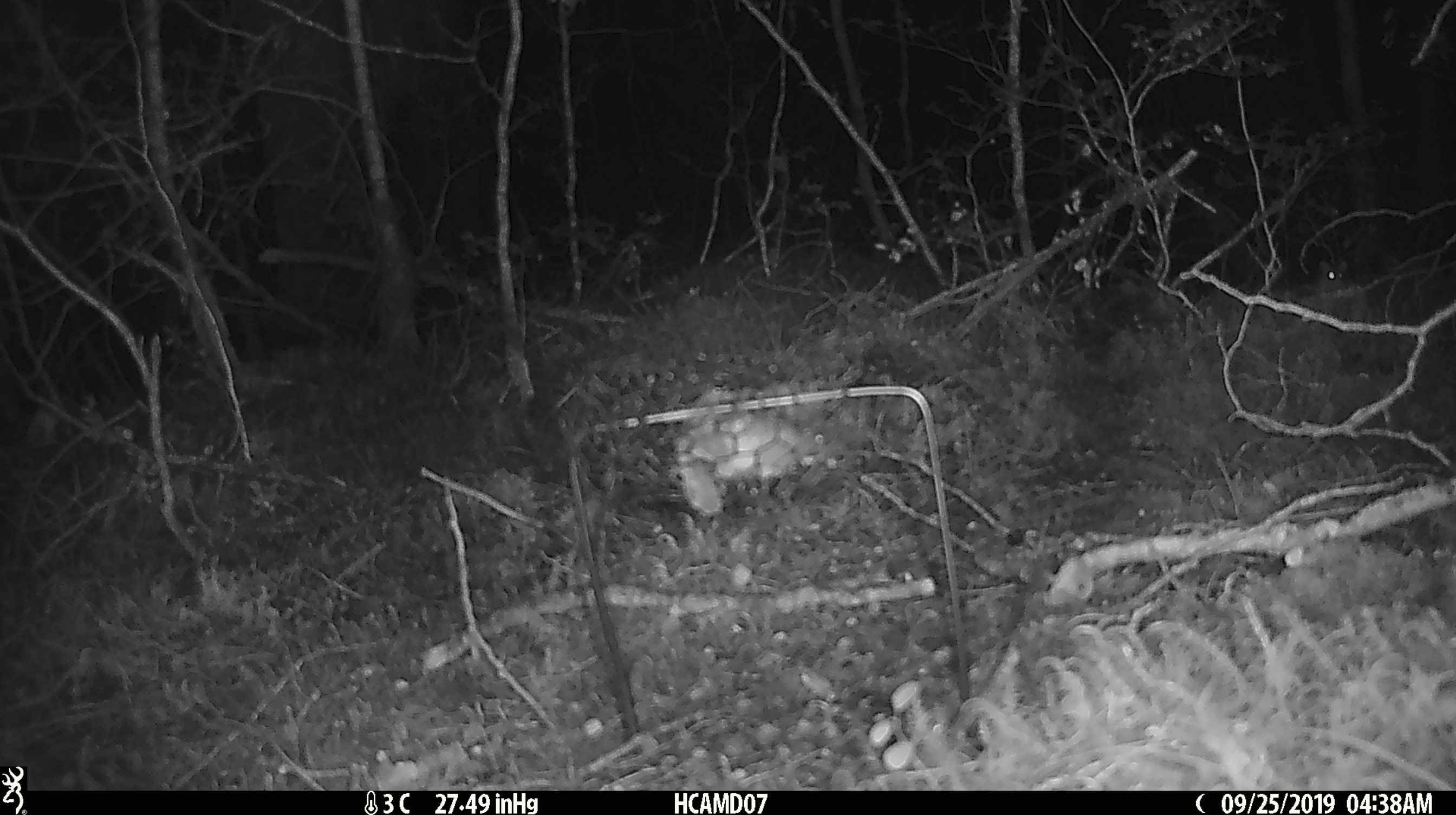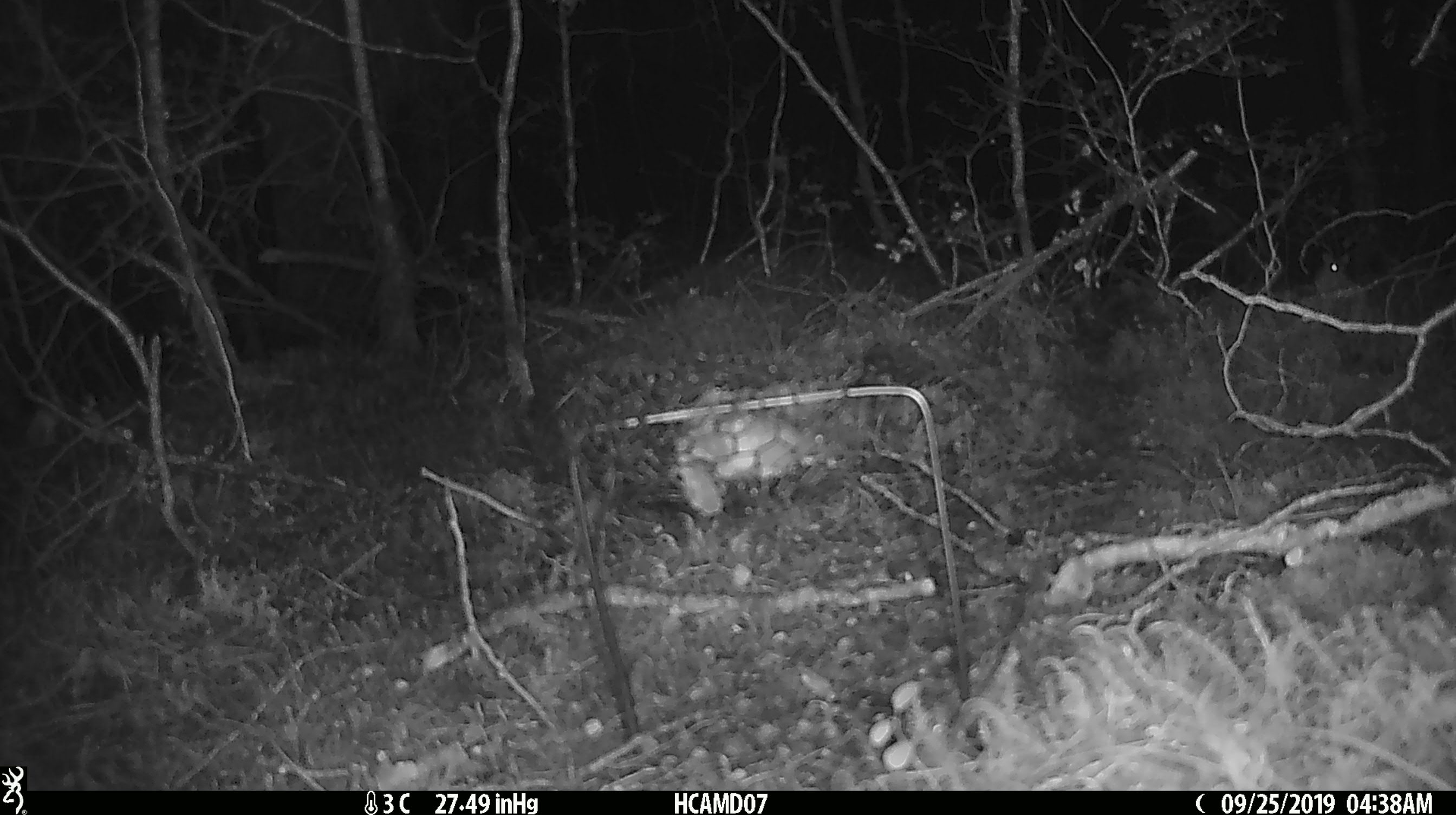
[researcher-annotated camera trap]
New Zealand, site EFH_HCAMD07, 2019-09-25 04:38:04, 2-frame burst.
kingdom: Animalia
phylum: Chordata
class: Mammalia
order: Rodentia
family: Muridae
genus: Mus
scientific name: Mus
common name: mouse